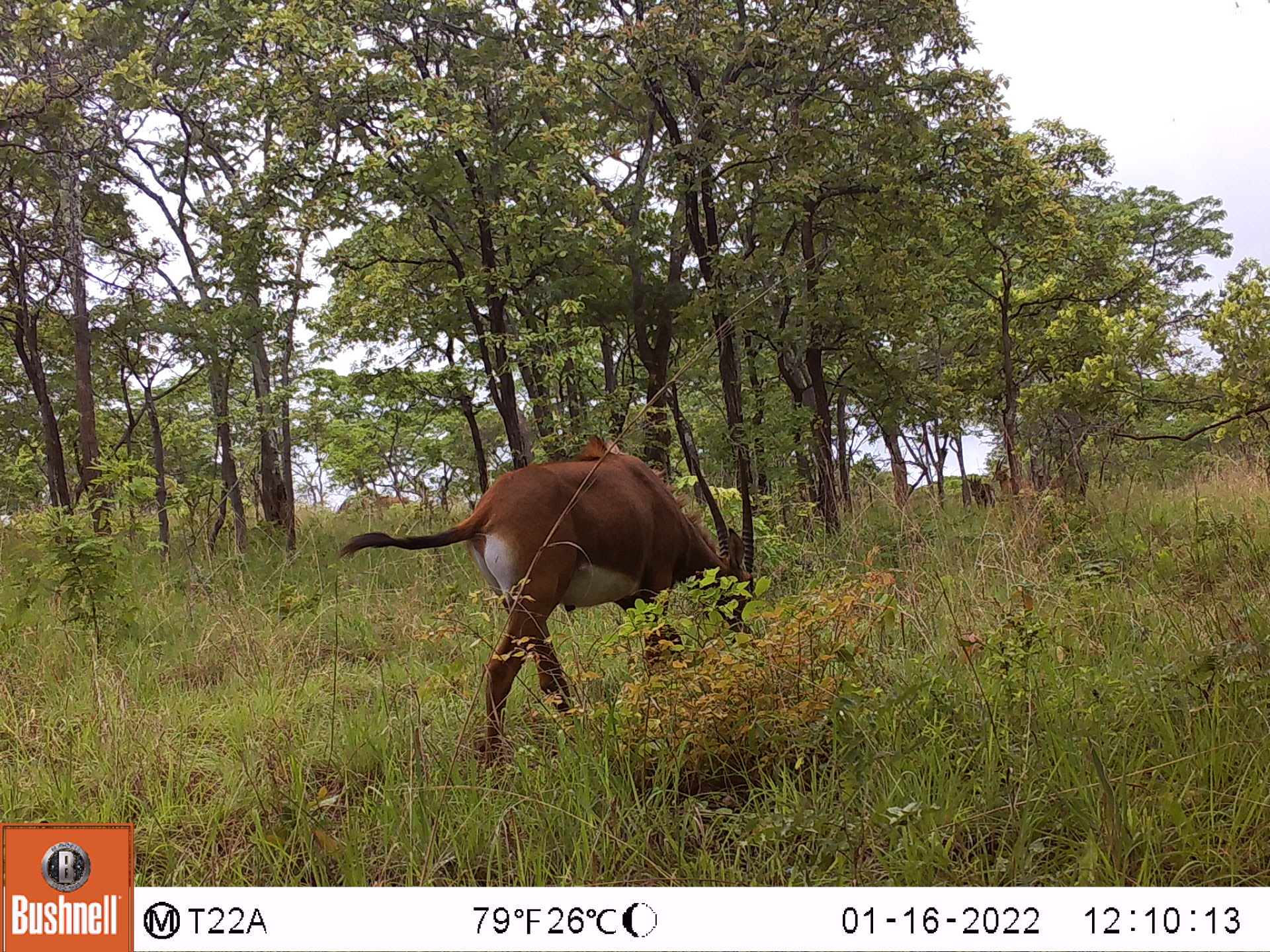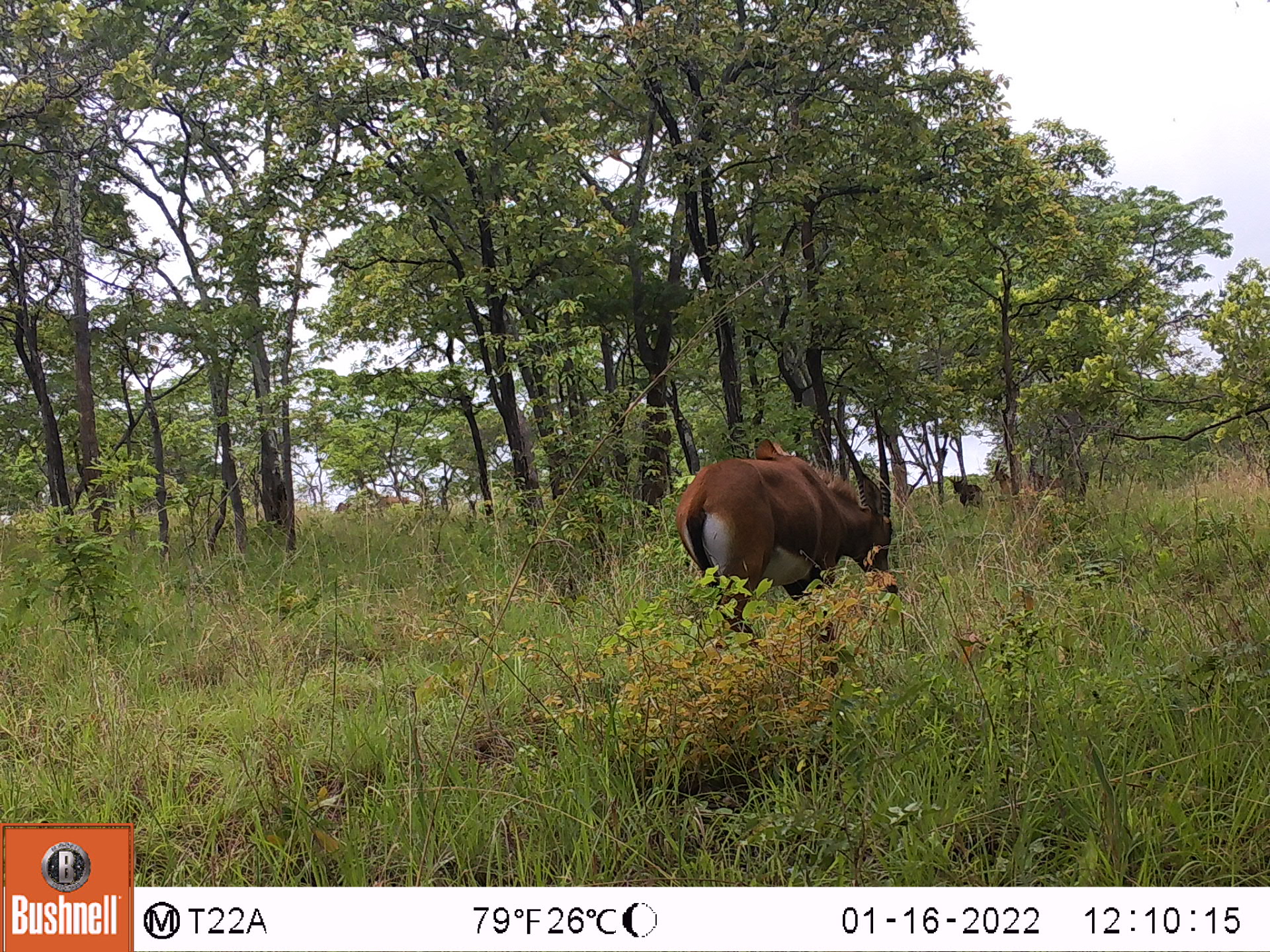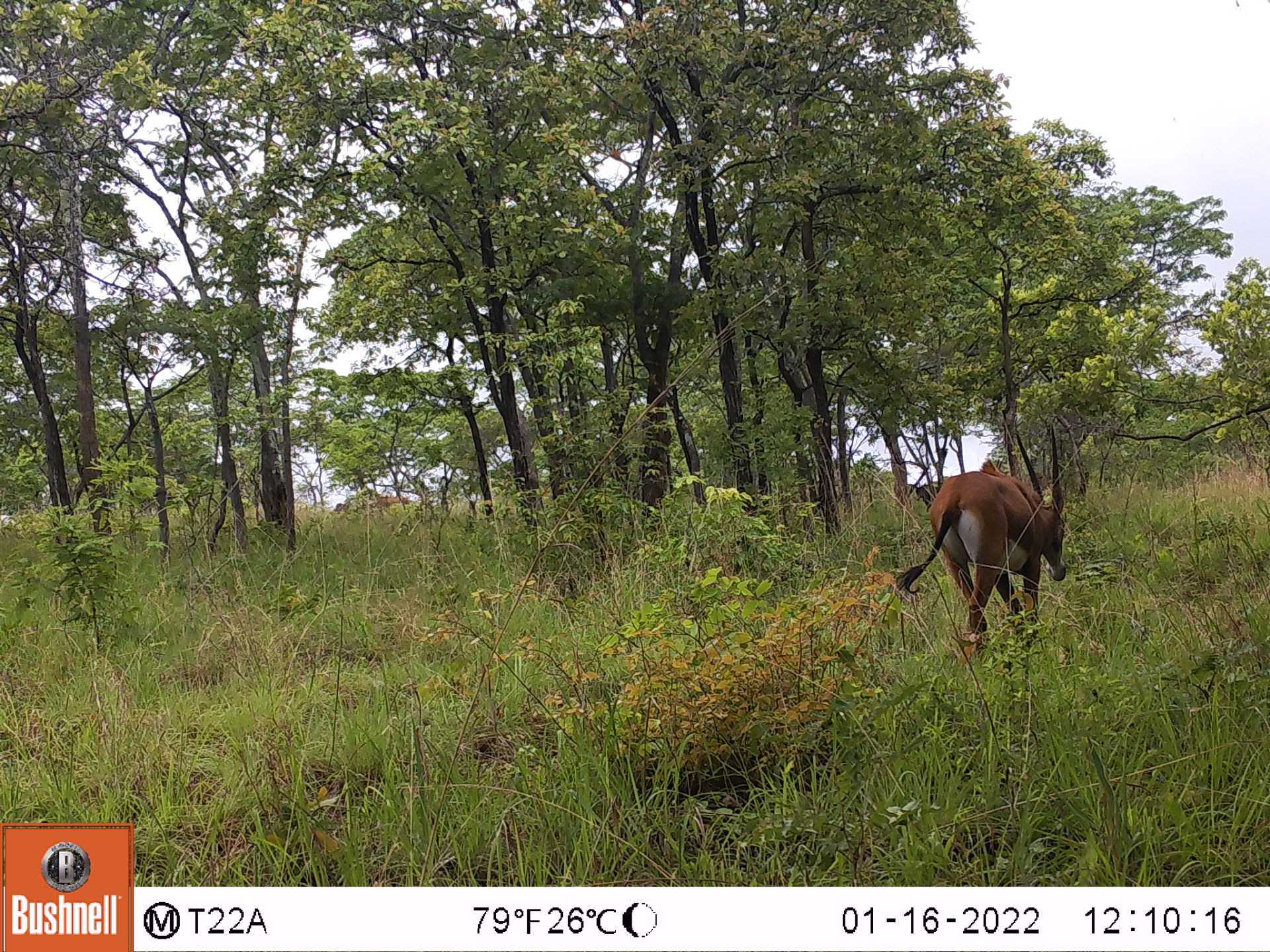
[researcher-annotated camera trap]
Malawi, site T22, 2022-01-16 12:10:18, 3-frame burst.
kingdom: Animalia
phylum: Chordata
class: Mammalia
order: Artiodactyla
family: Bovidae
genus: Hippotragus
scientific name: Hippotragus niger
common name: sable antelope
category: sable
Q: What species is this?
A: Sable (sable antelope) (Hippotragus niger).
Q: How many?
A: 3.